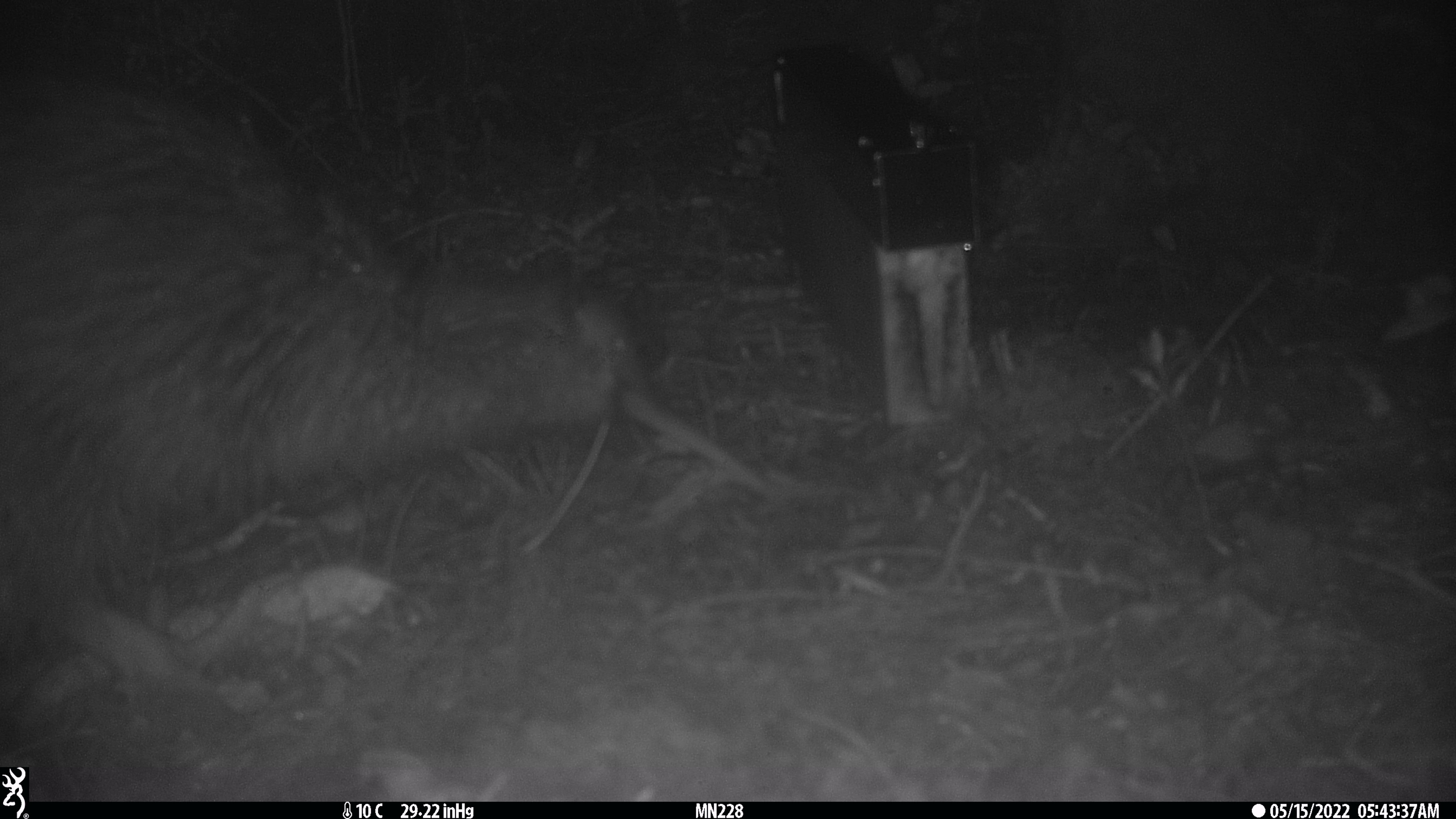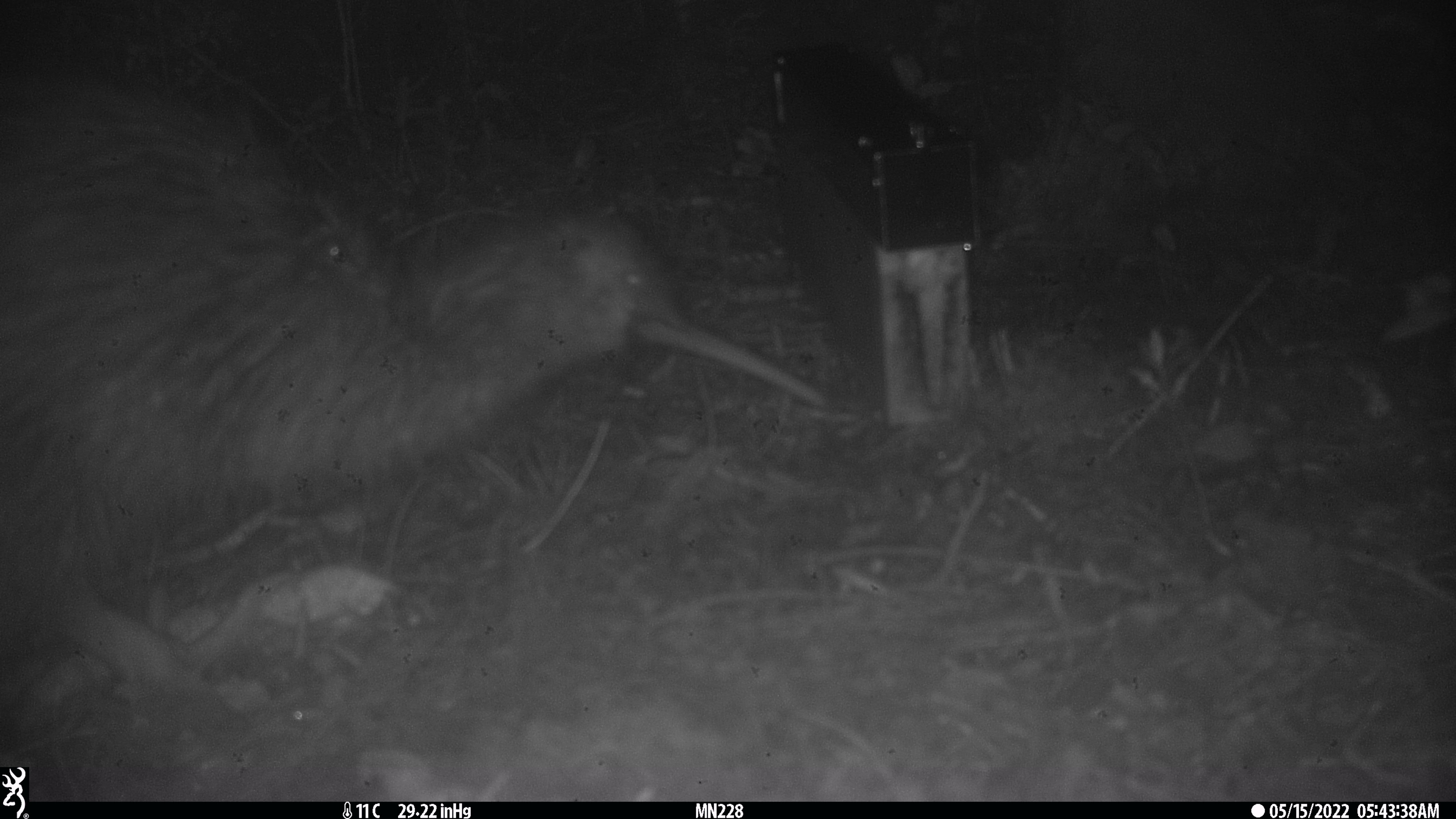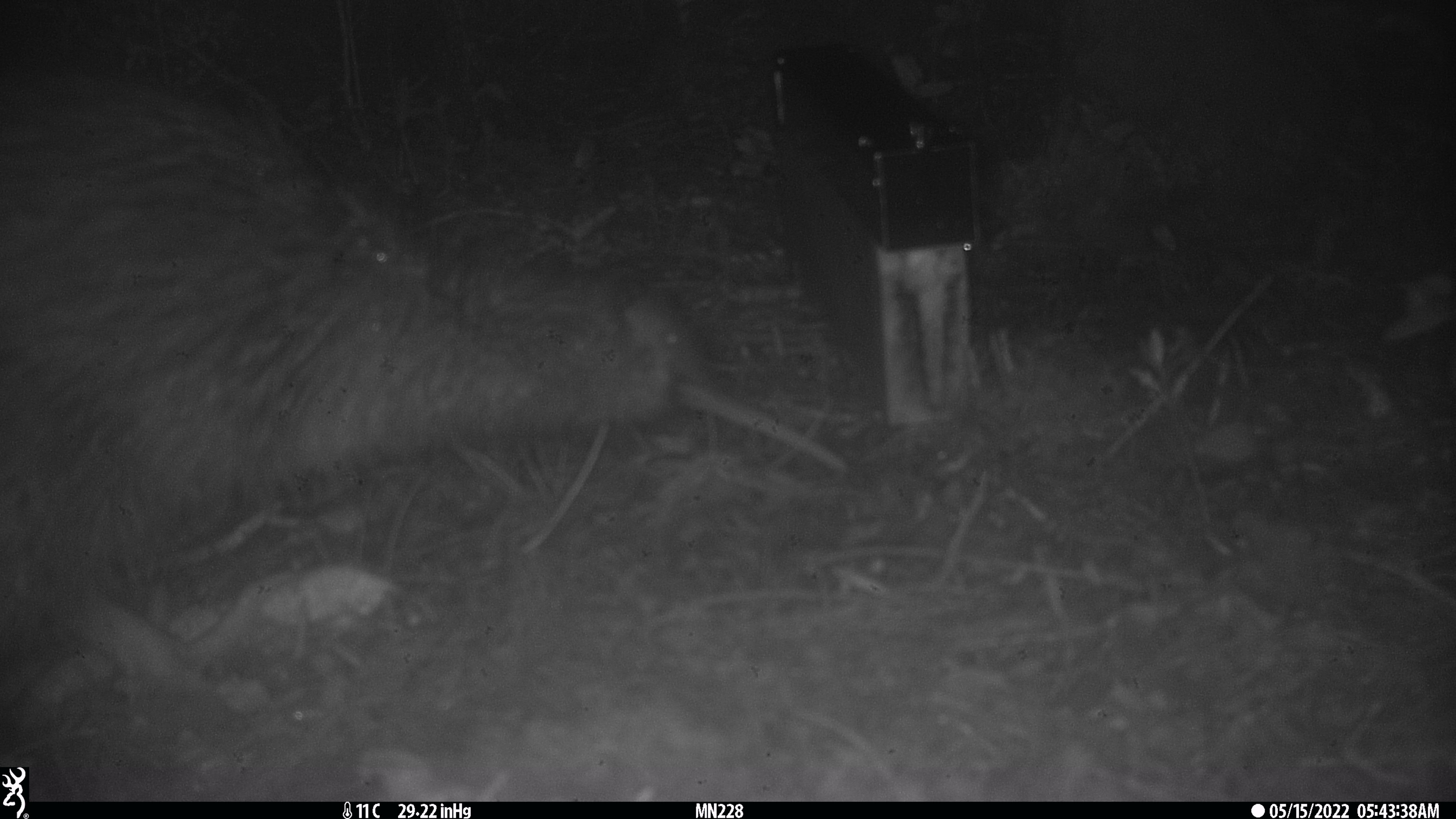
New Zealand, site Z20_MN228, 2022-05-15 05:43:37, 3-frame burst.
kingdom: Animalia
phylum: Chordata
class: Aves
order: Apterygiformes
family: Apterygidae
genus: Apteryx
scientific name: Apteryx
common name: kiwi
Kiwi (Apteryx).